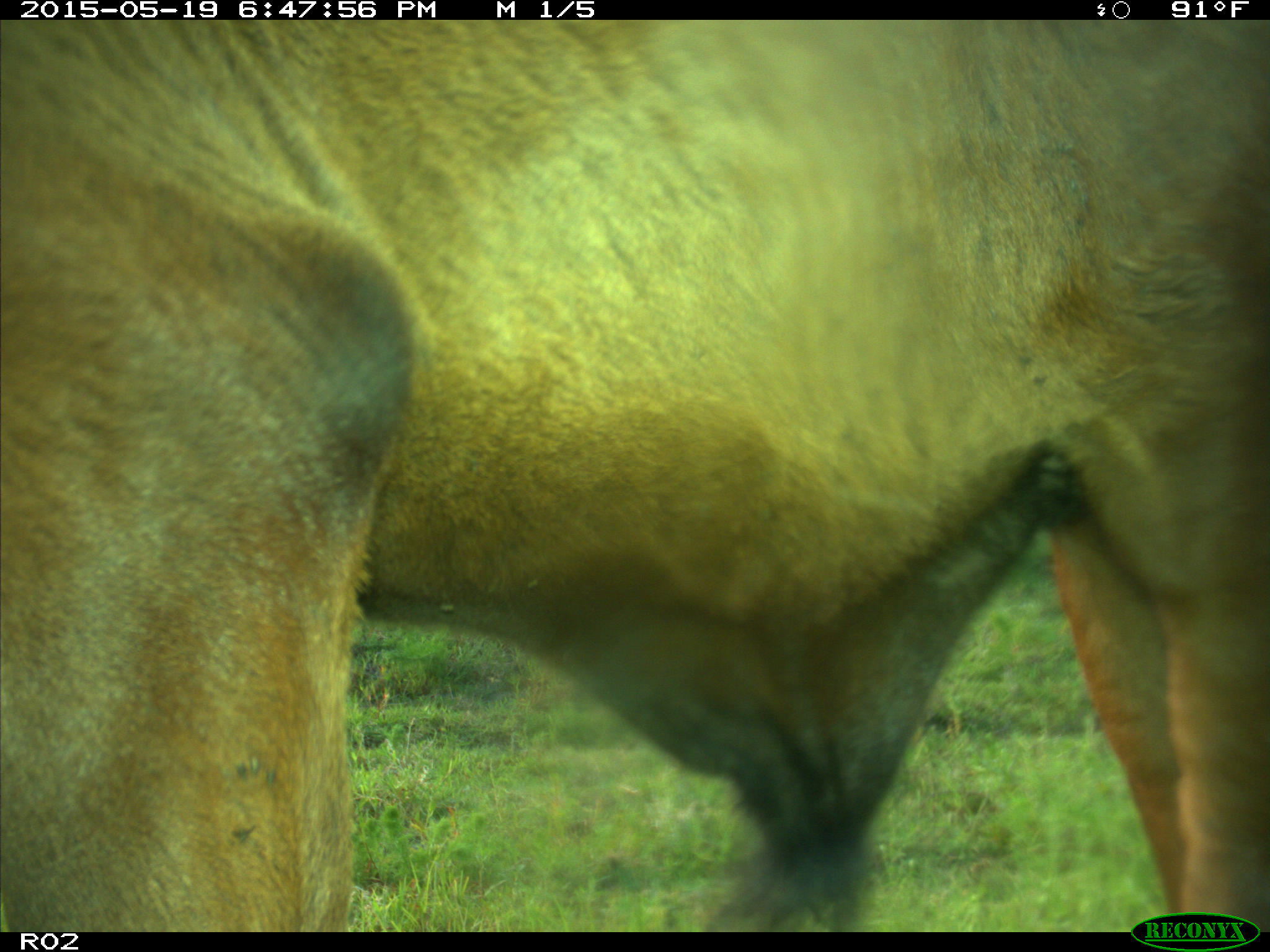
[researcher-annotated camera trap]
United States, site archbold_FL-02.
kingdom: Animalia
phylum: Chordata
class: Mammalia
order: Artiodactyla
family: Bovidae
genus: Bos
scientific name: Bos taurus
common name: domestic cow